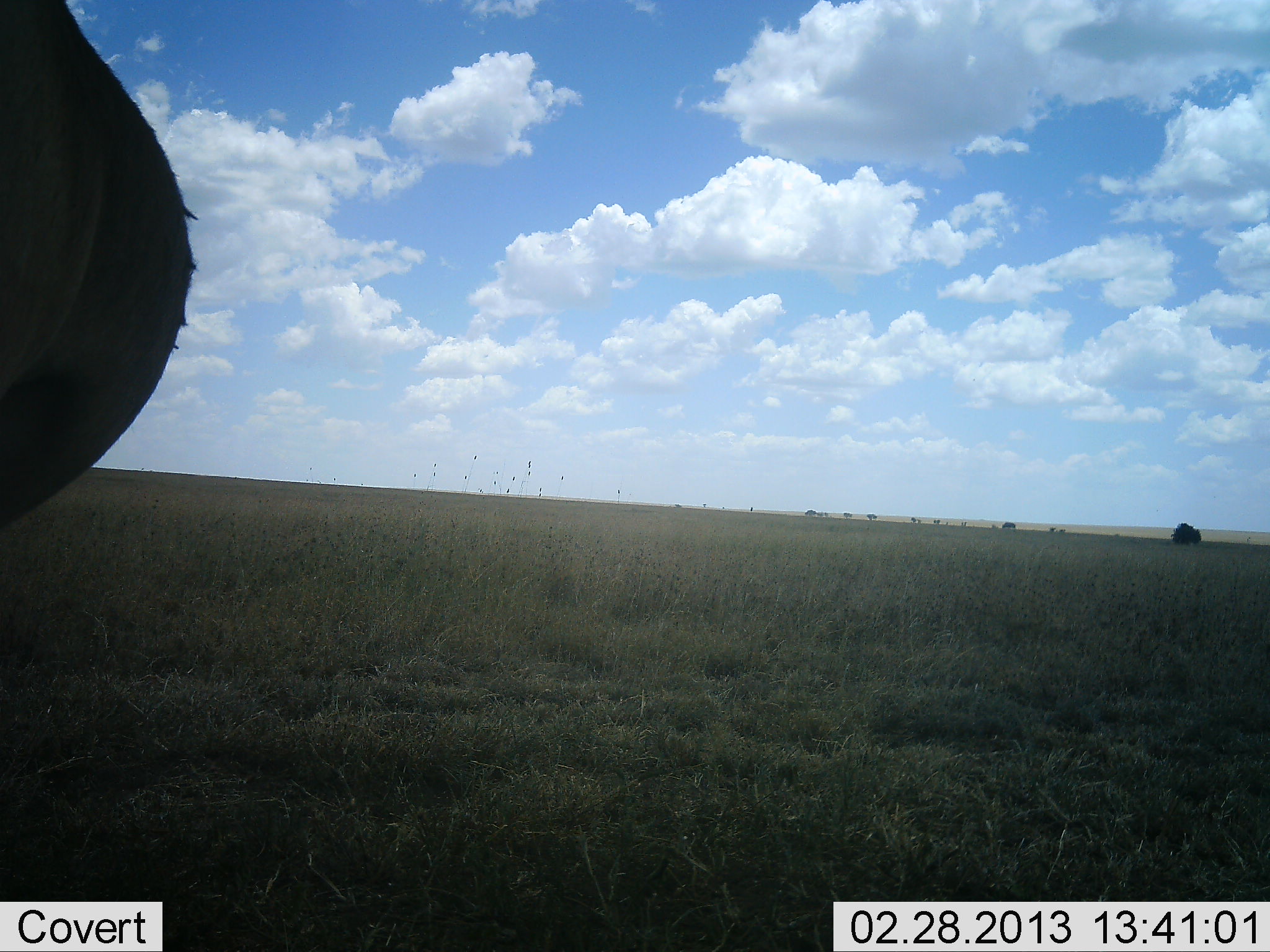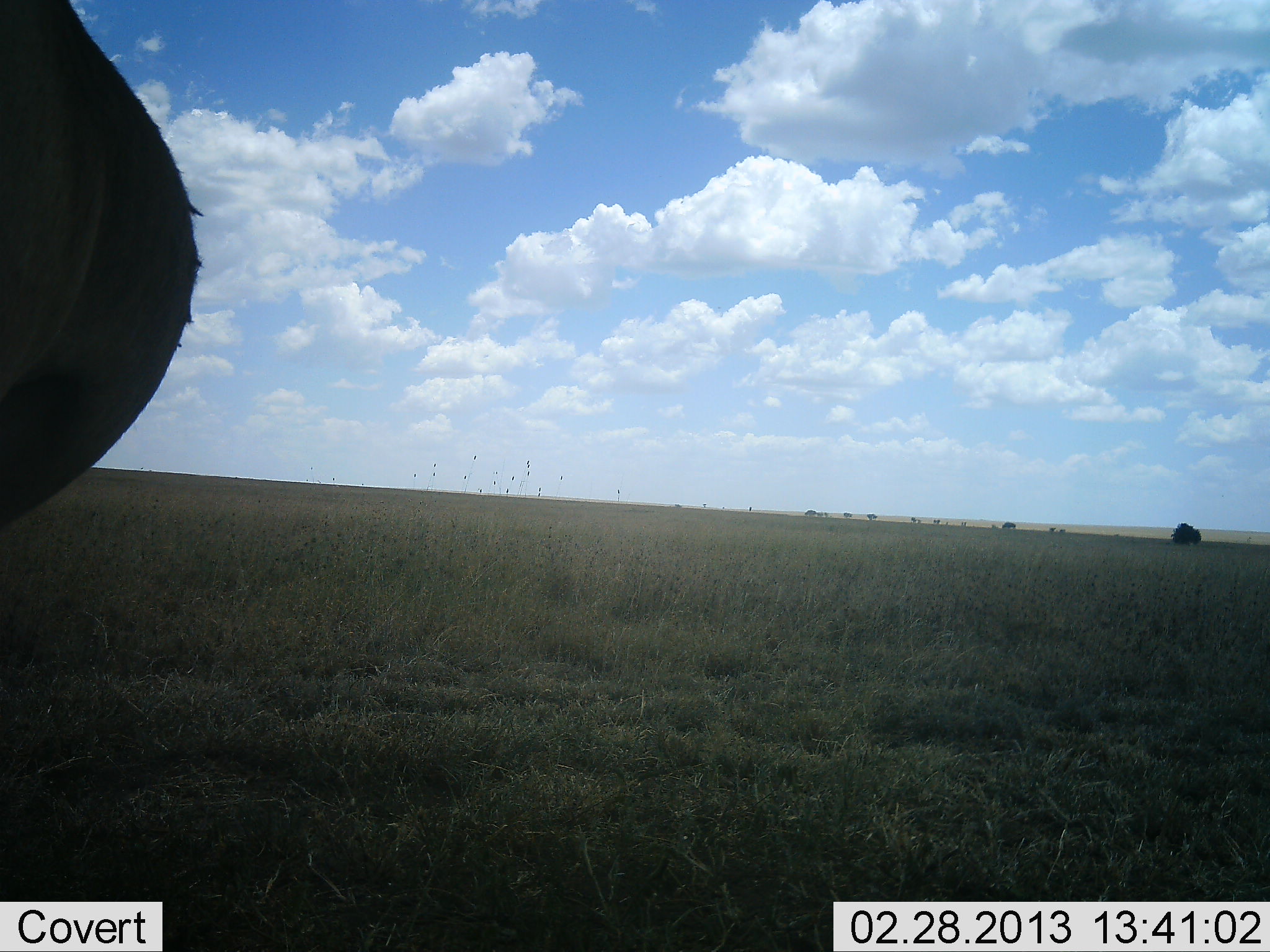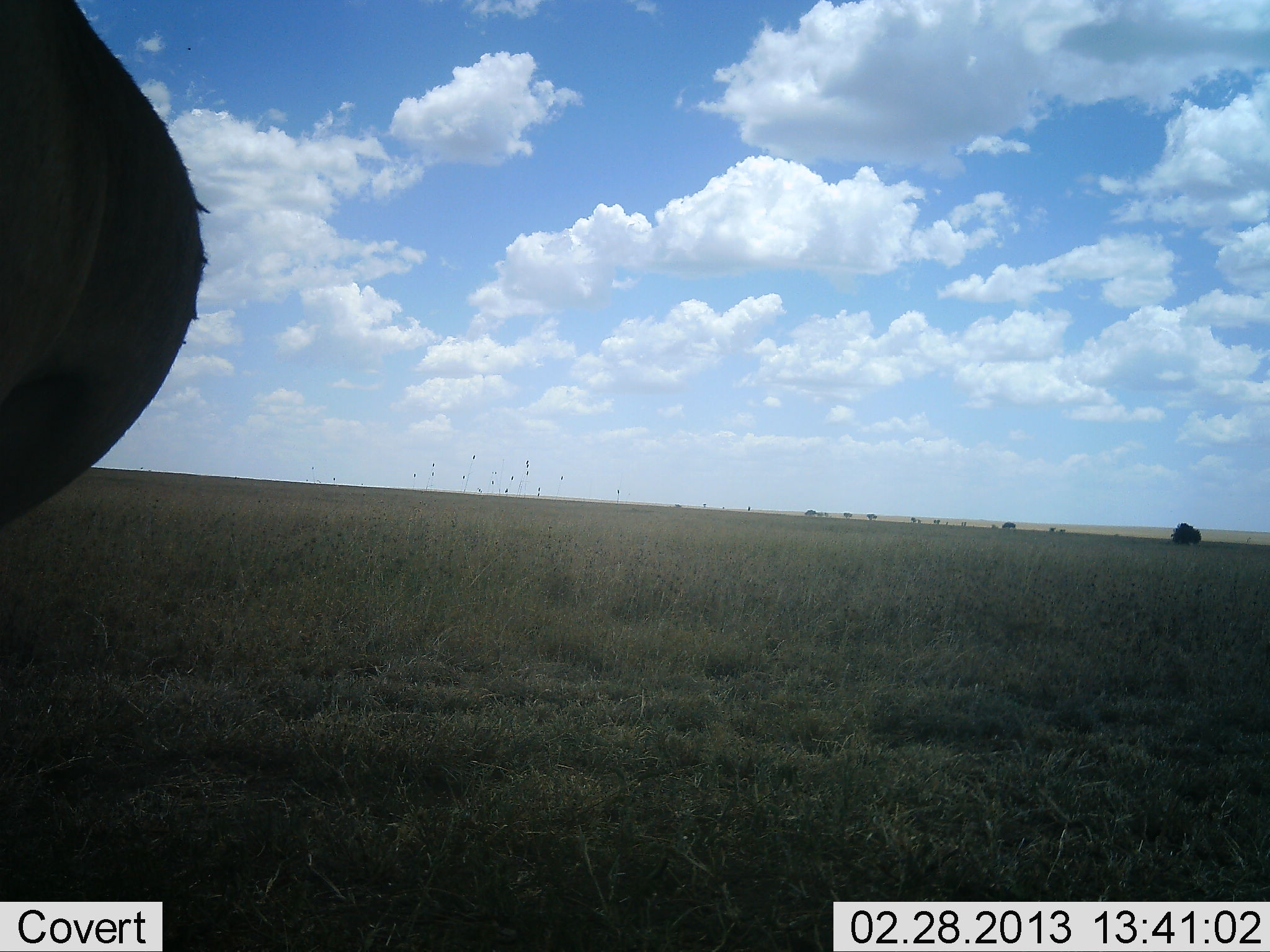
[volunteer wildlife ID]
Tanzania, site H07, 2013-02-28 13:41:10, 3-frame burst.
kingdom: Animalia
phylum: Chordata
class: Mammalia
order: Artiodactyla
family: Bovidae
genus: Connochaetes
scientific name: Connochaetes taurinus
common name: blue wildebeest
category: wildebeest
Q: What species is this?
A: Wildebeest (blue wildebeest) (Connochaetes taurinus).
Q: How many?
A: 1.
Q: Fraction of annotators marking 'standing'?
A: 100%.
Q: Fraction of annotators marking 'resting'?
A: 0%.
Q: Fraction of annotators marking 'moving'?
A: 0%.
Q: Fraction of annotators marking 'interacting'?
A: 0%.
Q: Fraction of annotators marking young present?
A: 0%.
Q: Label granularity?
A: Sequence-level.